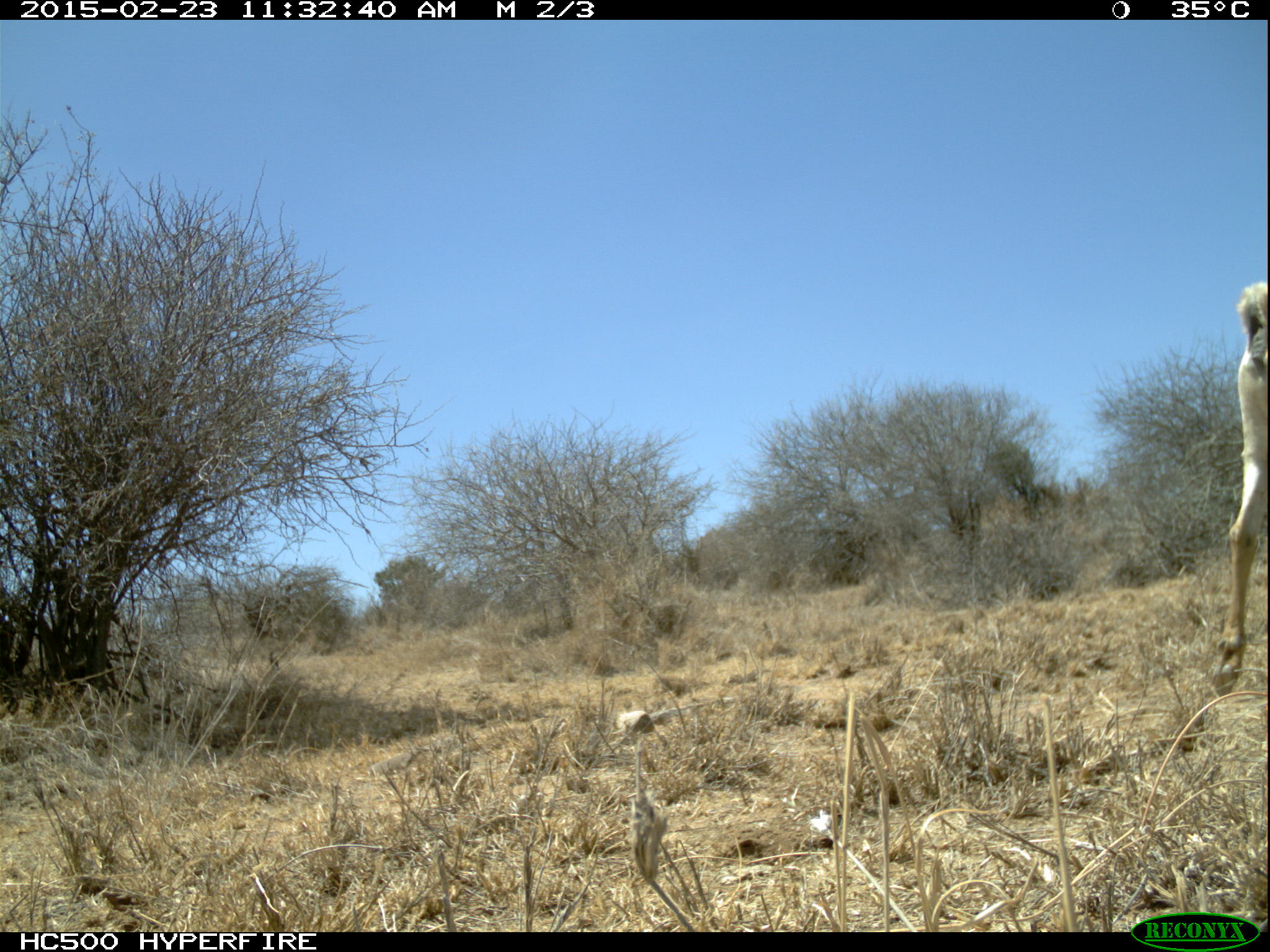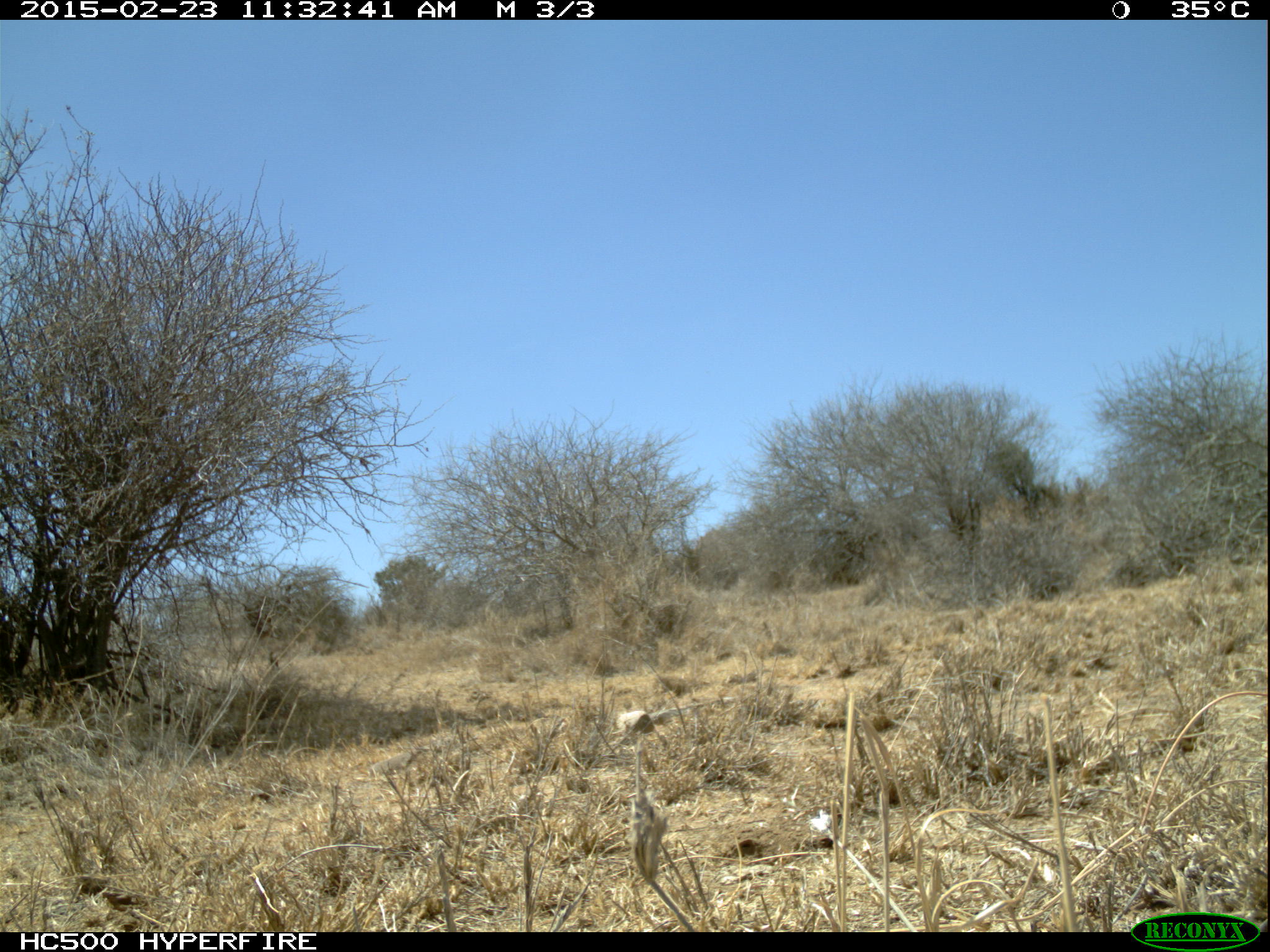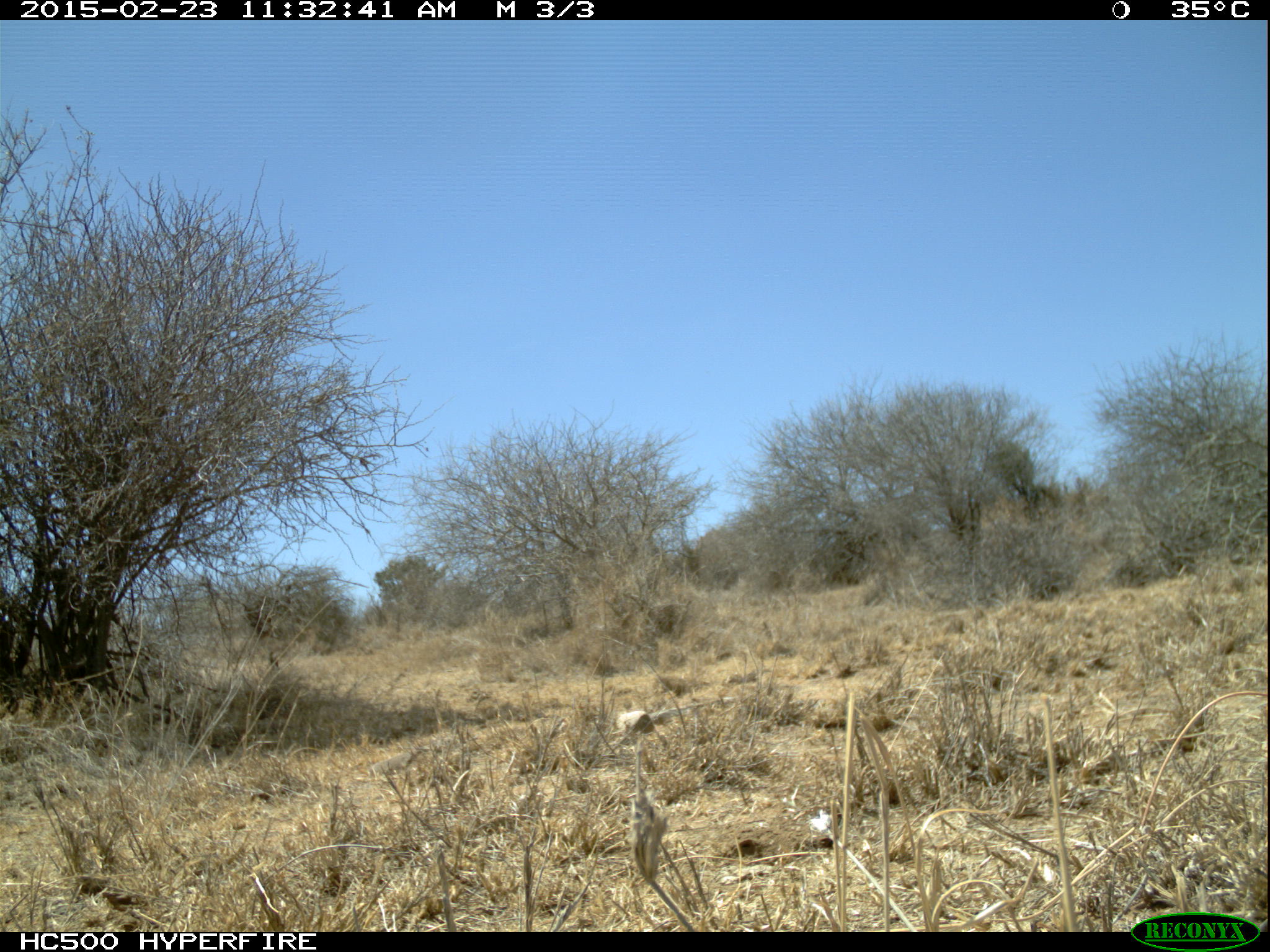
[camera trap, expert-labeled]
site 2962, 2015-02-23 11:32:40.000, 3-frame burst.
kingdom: Animalia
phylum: Chordata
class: Mammalia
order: Perissodactyla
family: Equidae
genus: Equus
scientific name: Equus africanus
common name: african wild ass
Equus africanus (african wild ass), count 1.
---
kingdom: Animalia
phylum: Chordata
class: Mammalia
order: Artiodactyla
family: Bovidae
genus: Capra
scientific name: Capra aegagrus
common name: wild goat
Capra aegagrus (wild goat), count 6.